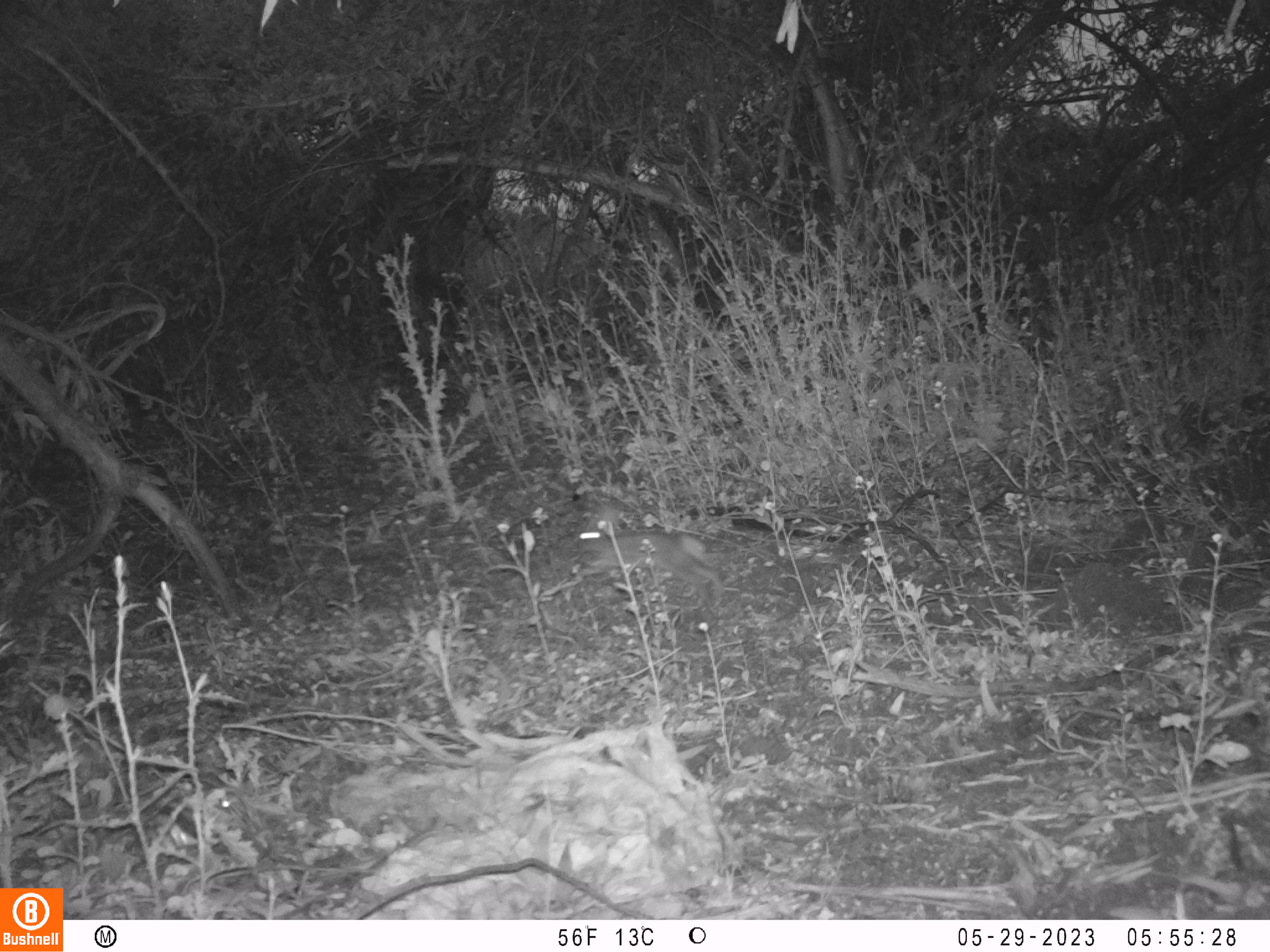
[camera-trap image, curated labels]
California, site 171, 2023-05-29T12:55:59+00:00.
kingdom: Animalia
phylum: Chordata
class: Mammalia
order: Lagomorpha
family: Leporidae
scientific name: Leporidae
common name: rabbit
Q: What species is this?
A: Rabbit (Leporidae).